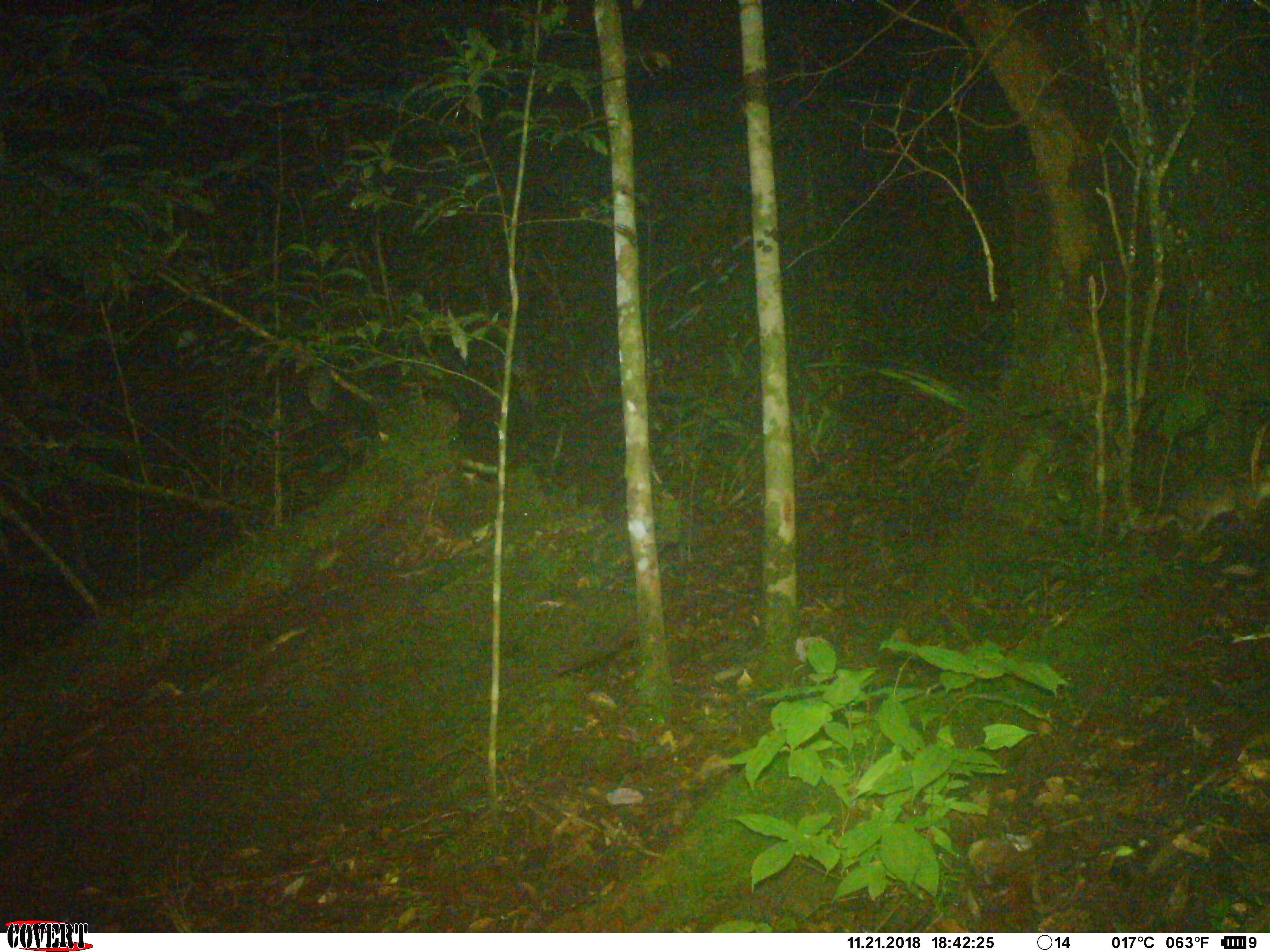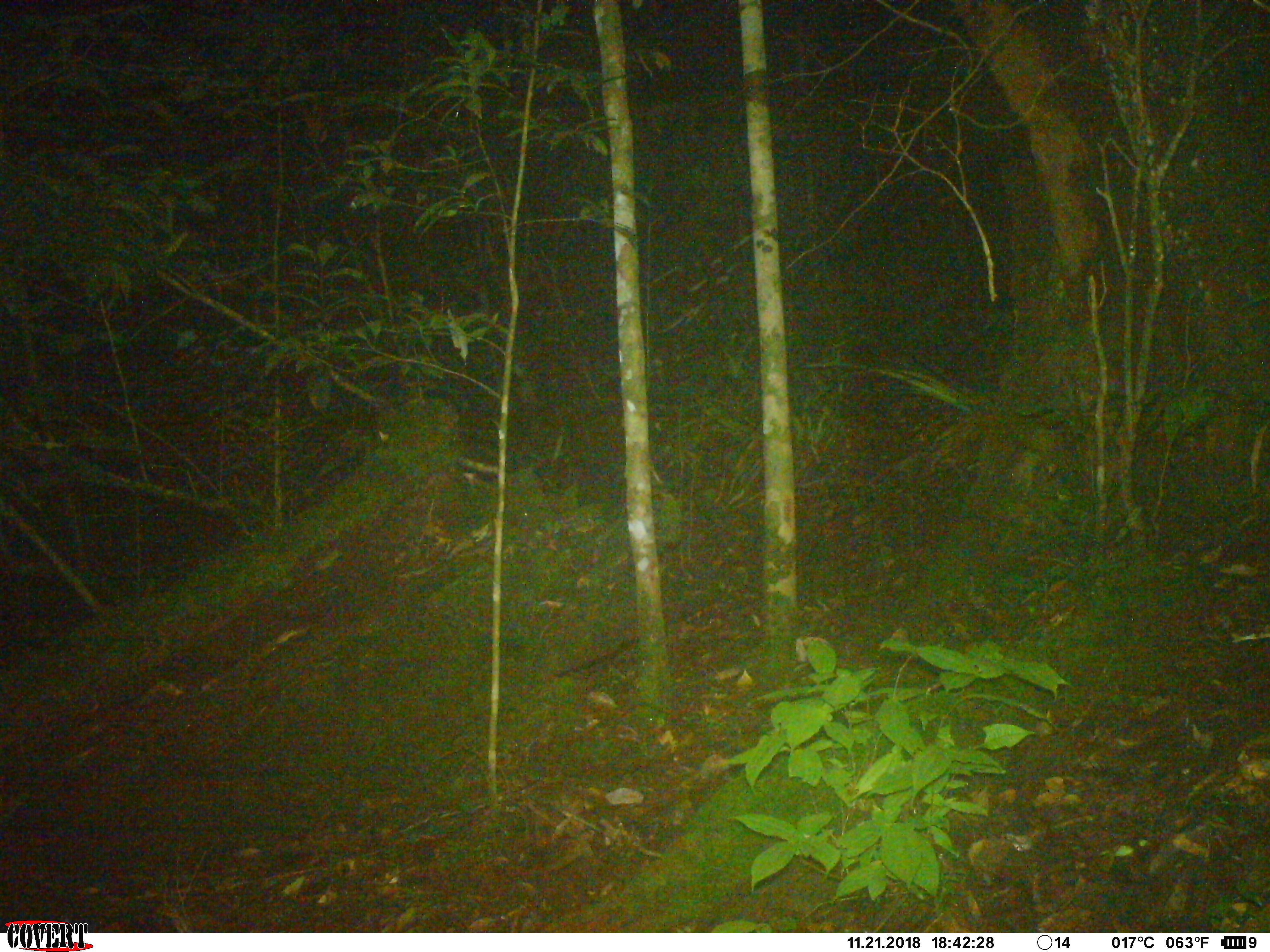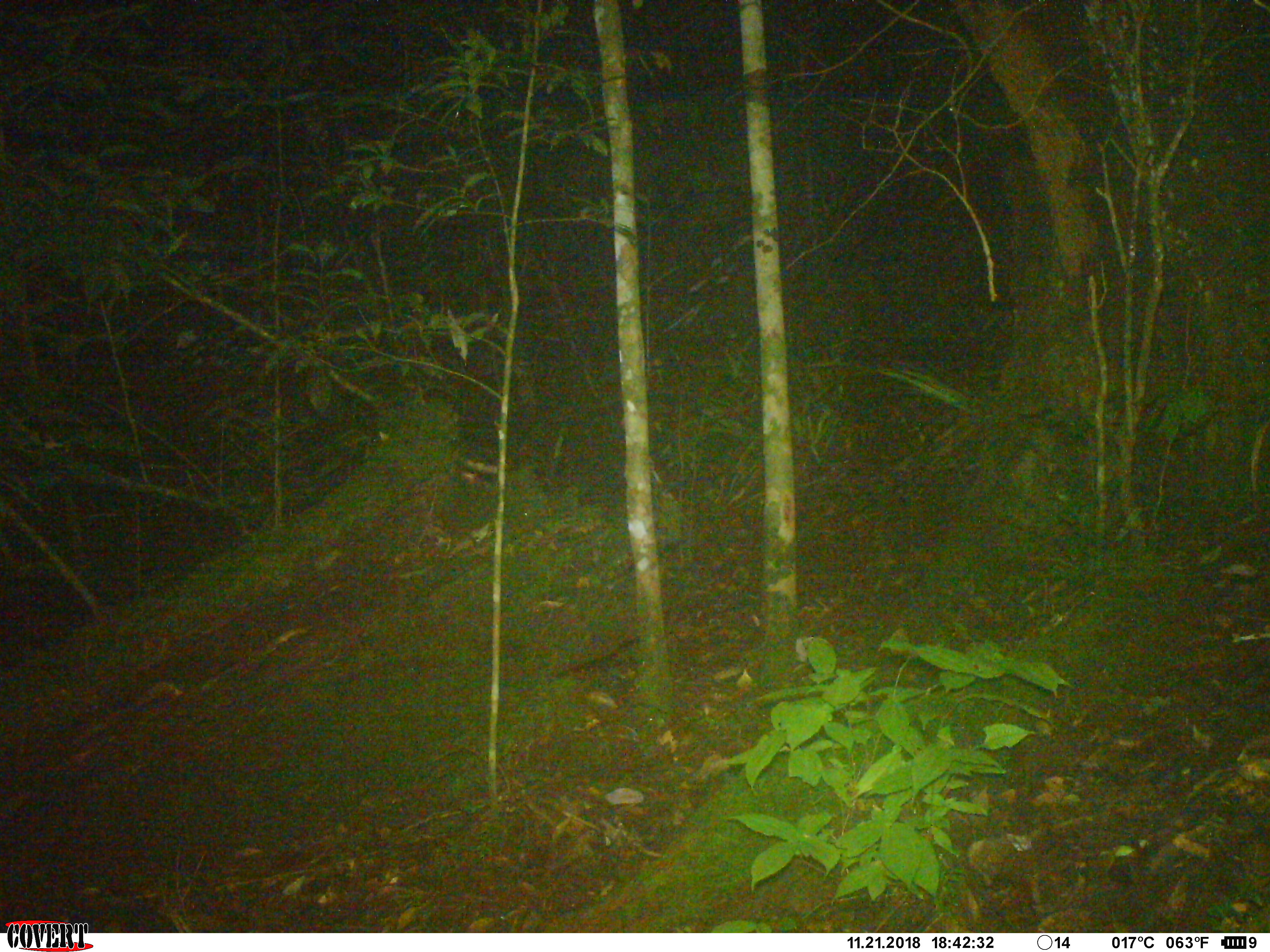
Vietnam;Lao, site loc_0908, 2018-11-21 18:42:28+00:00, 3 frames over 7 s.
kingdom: Animalia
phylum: Chordata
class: Mammalia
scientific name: Mammalia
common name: mammal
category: unidentified small mammal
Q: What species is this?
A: Unidentified small mammal (mammal) (Mammalia).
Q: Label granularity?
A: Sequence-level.